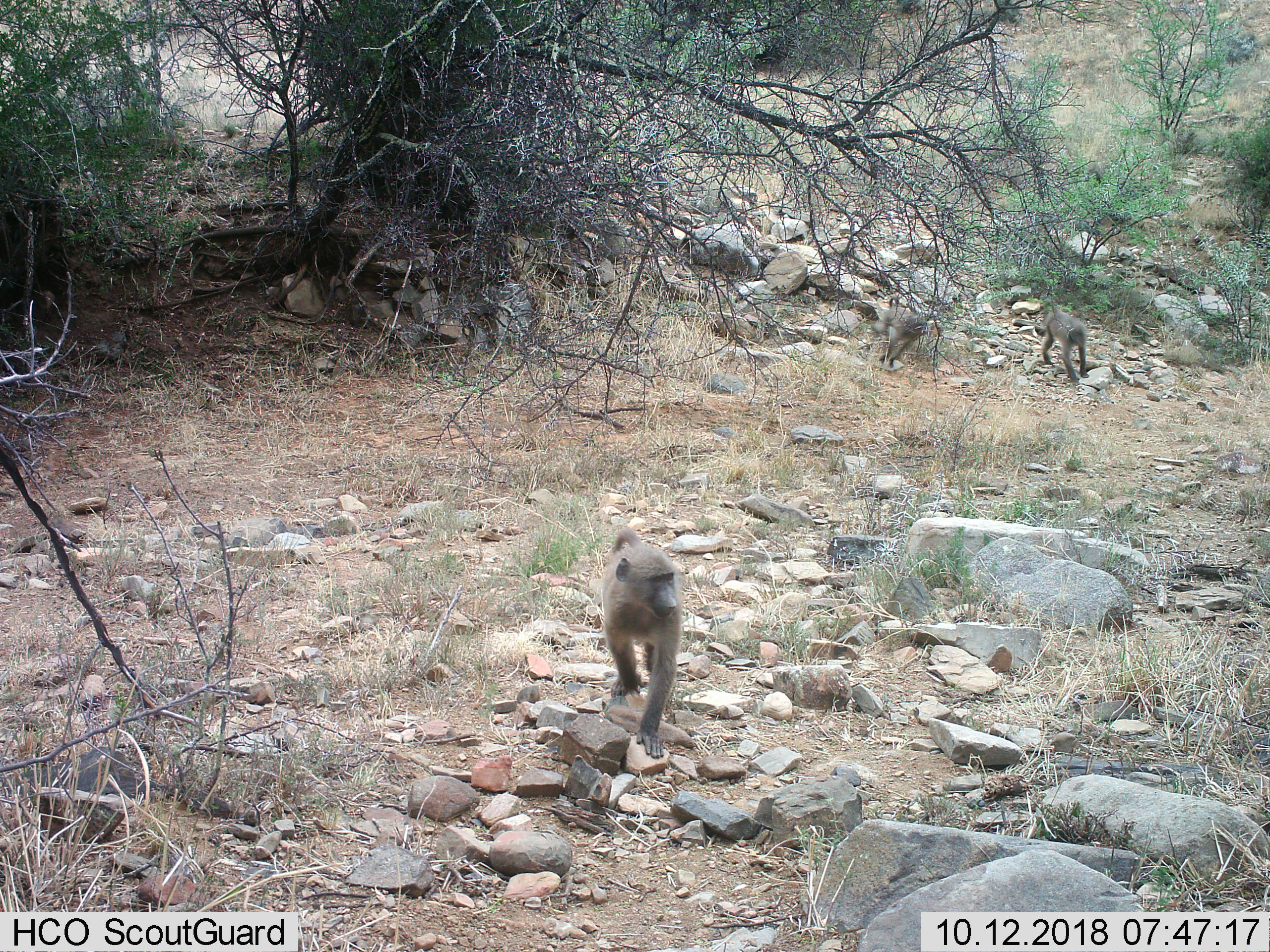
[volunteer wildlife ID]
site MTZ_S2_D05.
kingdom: Animalia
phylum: Chordata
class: Mammalia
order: Primates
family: Cercopithecidae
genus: Papio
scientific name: Papio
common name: baboon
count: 3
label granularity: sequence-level